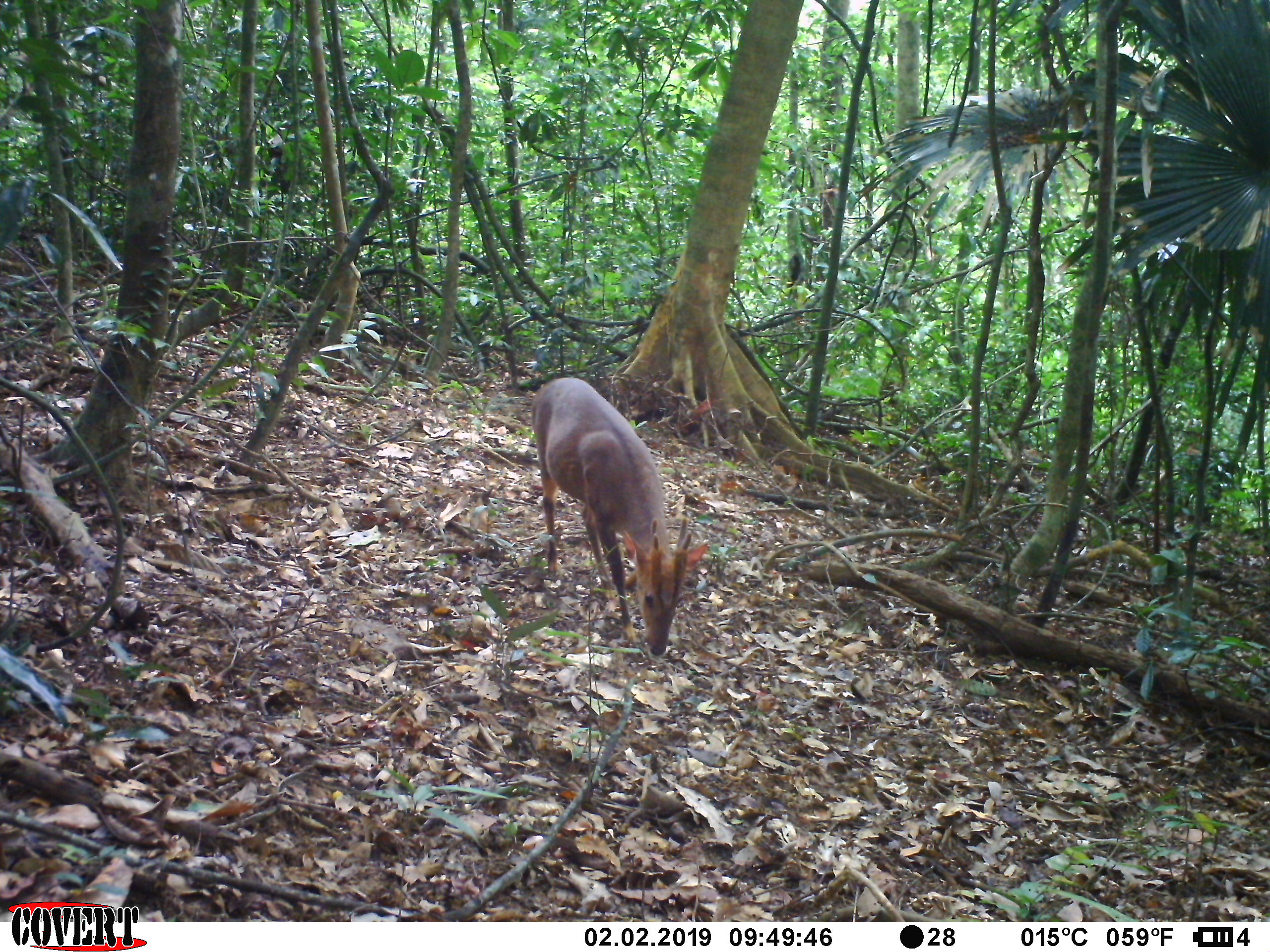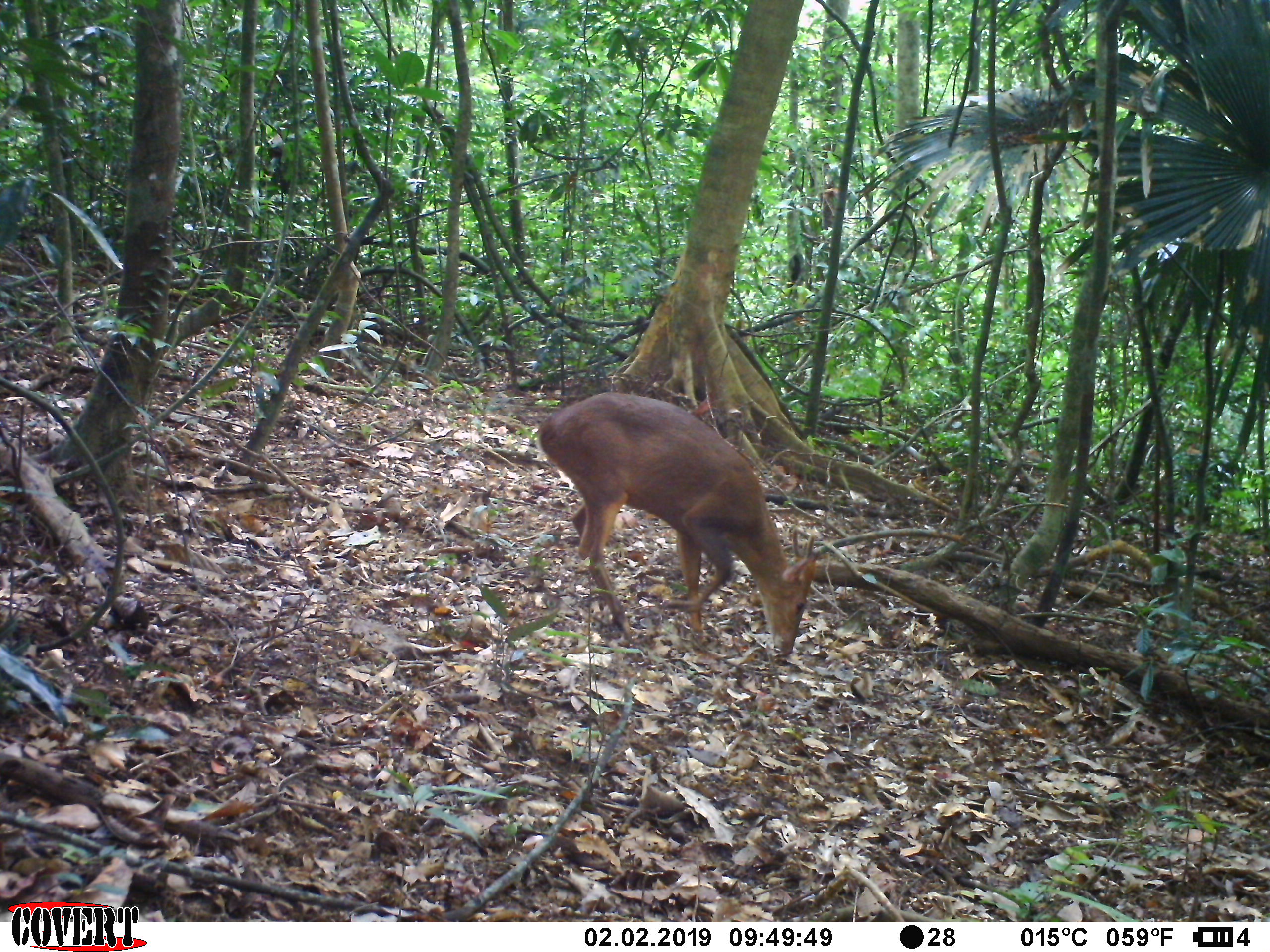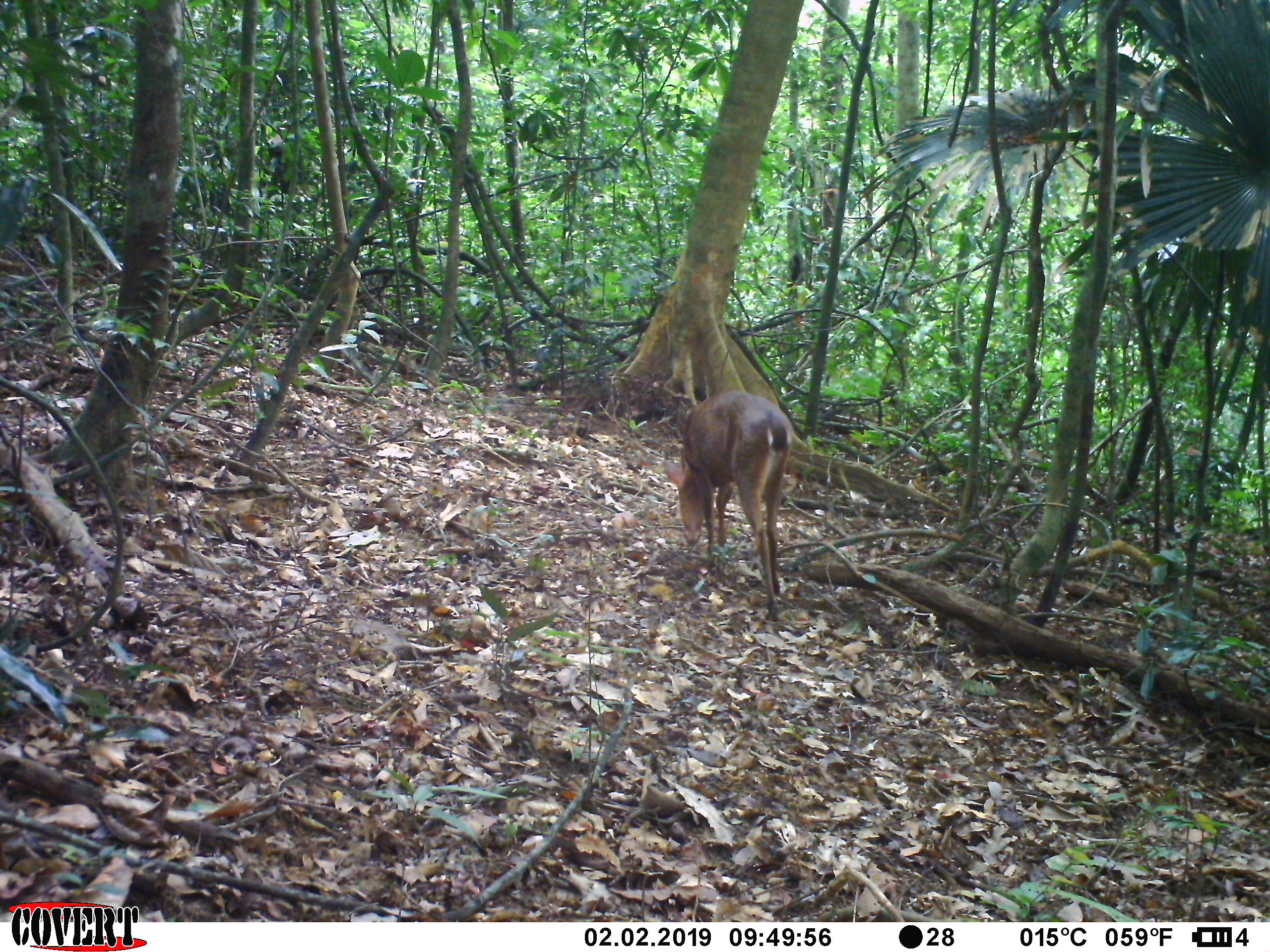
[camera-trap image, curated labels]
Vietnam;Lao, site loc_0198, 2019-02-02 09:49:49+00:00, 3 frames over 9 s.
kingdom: Animalia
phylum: Chordata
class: Mammalia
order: Artiodactyla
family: Cervidae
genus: Muntiacus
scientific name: Muntiacus vuquangensis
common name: large-antlered muntjac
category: large antlered muntjac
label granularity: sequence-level